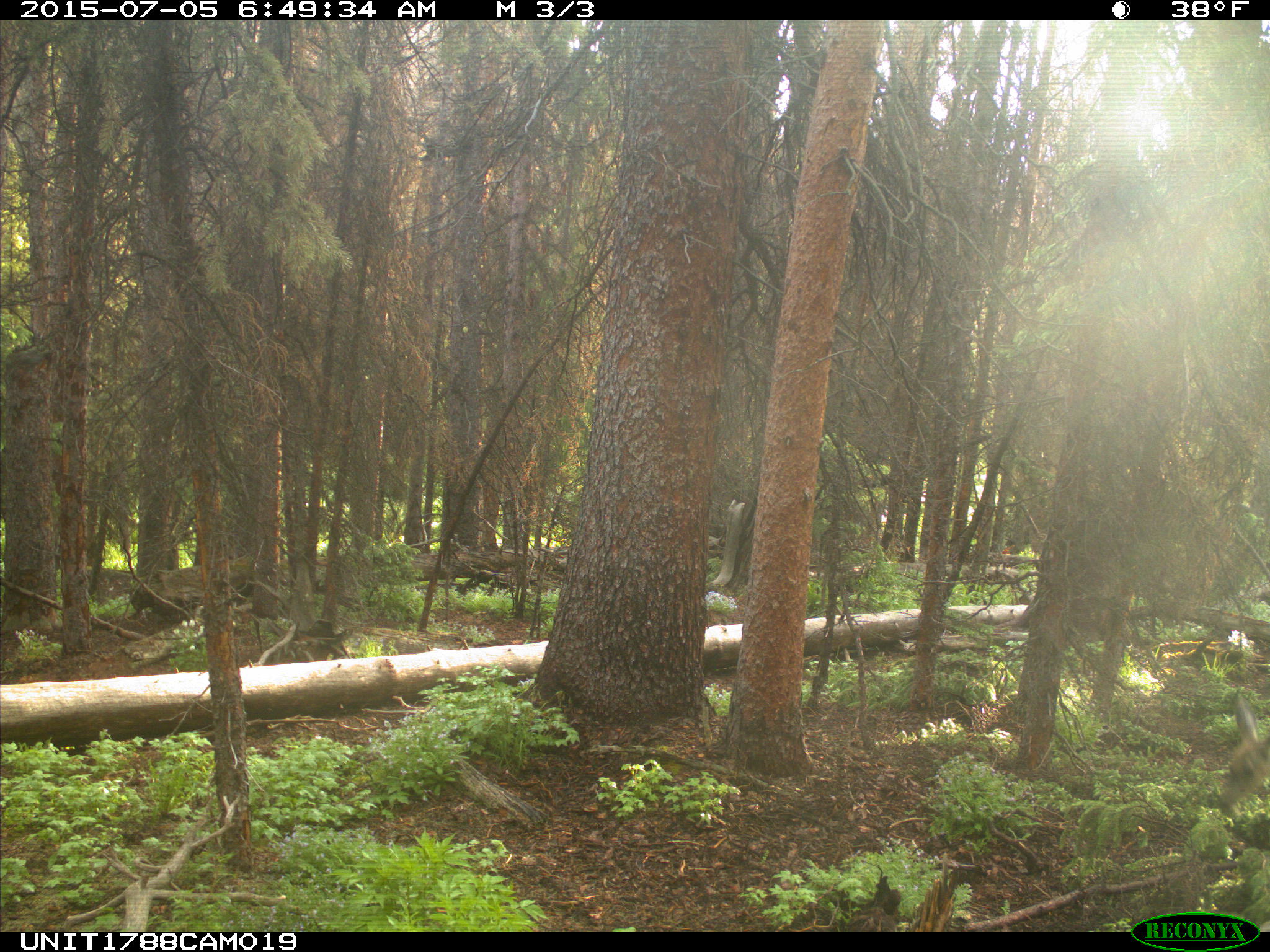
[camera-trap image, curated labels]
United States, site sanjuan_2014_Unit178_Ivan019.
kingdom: Animalia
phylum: Chordata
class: Mammalia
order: Artiodactyla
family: Cervidae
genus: Odocoileus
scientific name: Odocoileus hemionus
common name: mule deer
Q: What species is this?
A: Odocoileus hemionus (mule deer).